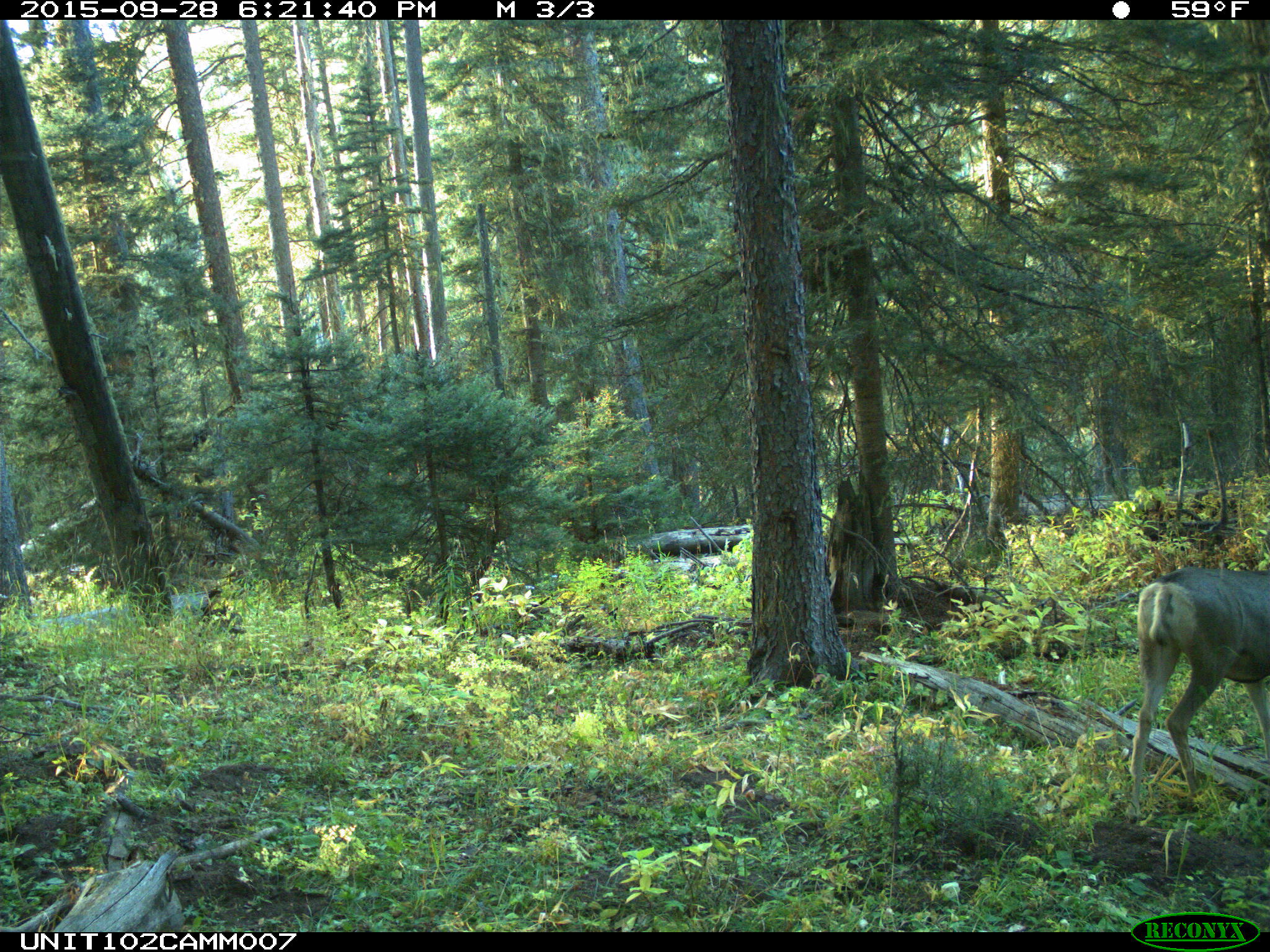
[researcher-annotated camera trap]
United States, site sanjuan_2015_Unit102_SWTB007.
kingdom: Animalia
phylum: Chordata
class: Mammalia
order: Artiodactyla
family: Cervidae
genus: Odocoileus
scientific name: Odocoileus hemionus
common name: mule deer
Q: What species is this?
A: Odocoileus hemionus (mule deer).